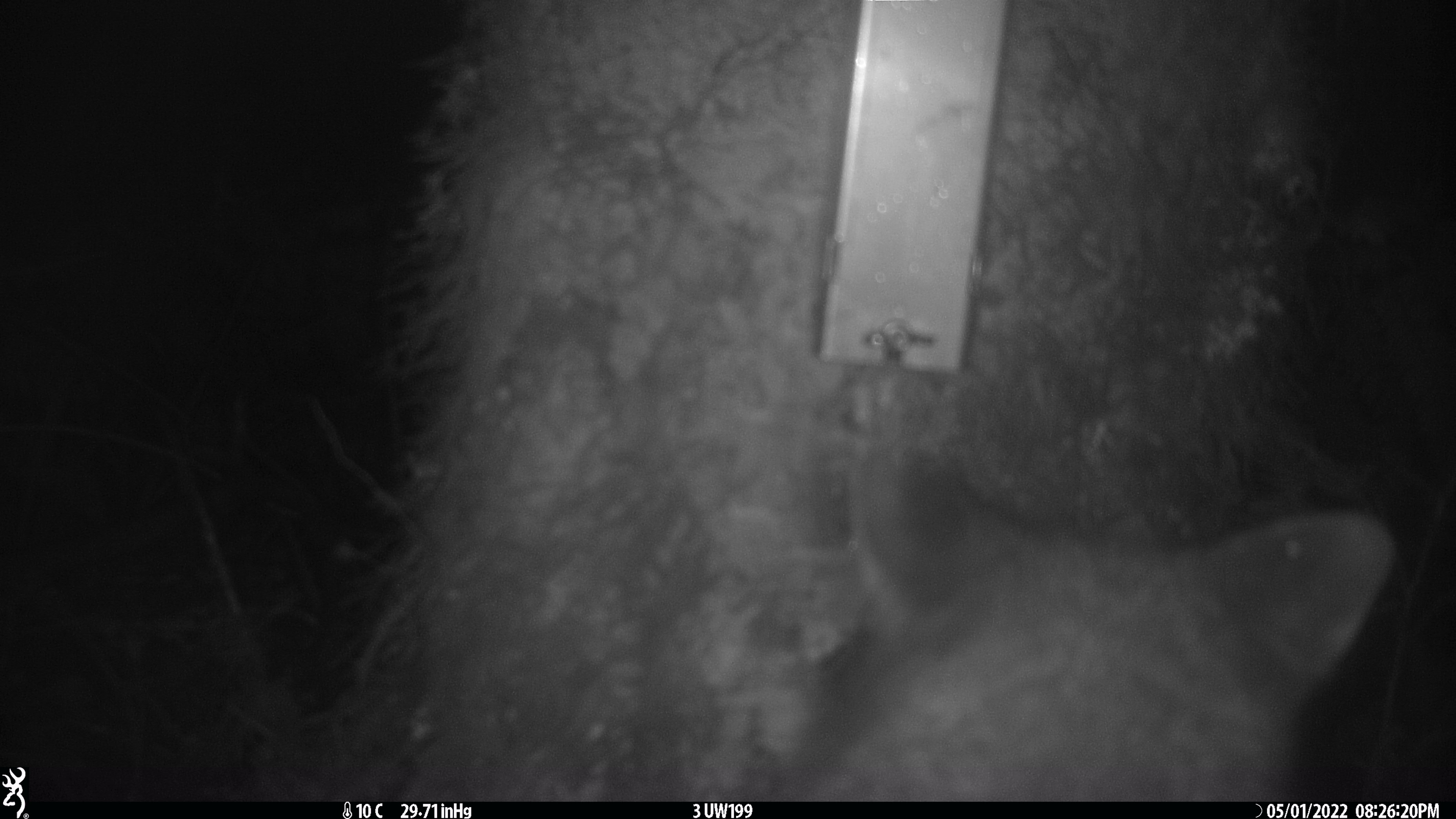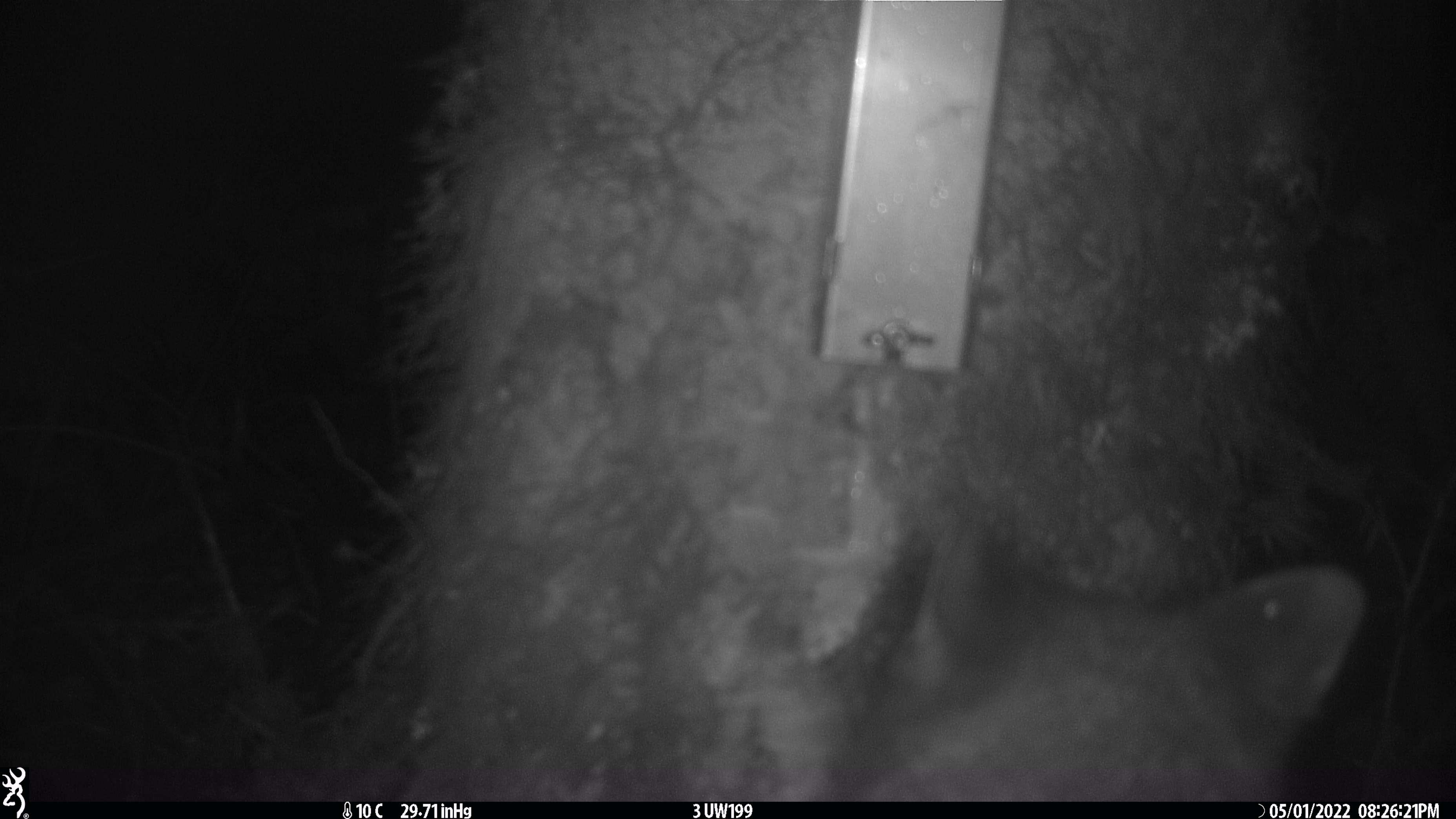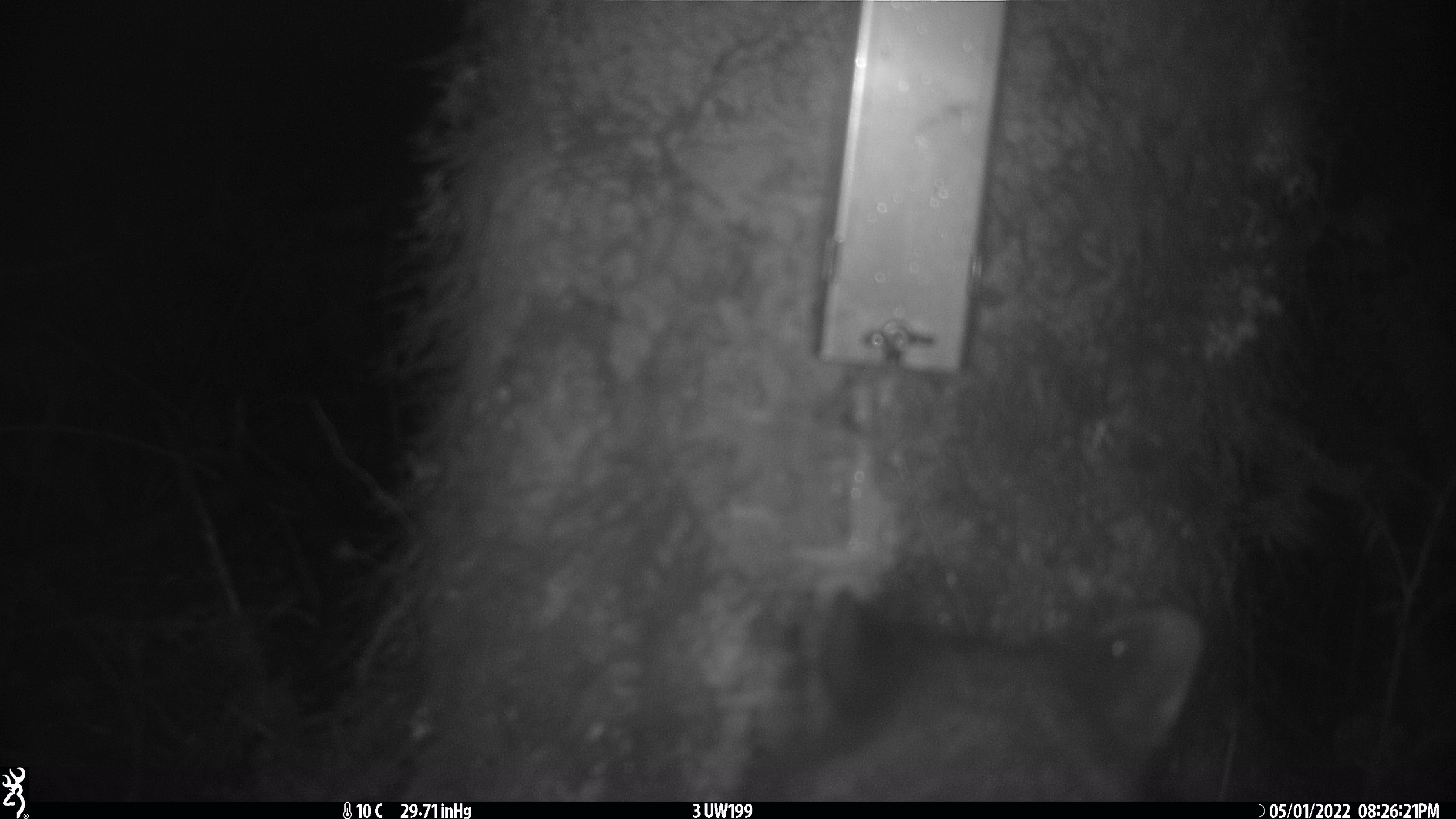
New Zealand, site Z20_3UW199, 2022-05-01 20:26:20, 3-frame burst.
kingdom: Animalia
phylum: Chordata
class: Mammalia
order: Diprotodontia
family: Phalangeridae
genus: Trichosurus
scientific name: Trichosurus vulpecula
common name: common brushtail possum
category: possum